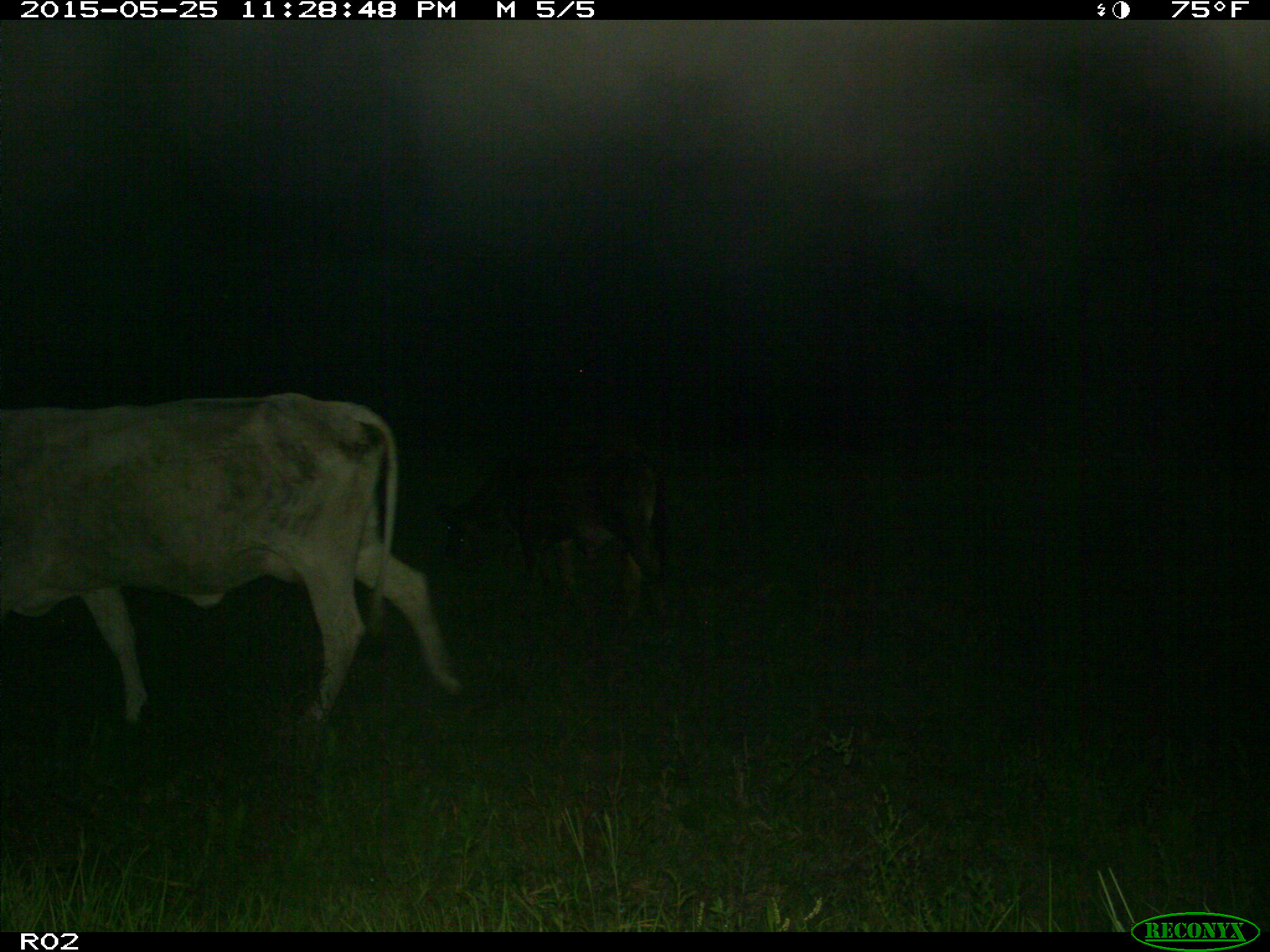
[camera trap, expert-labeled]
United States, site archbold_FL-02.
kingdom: Animalia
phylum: Chordata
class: Mammalia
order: Artiodactyla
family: Bovidae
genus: Bos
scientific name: Bos taurus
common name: domestic cow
Bos taurus (domestic cow).